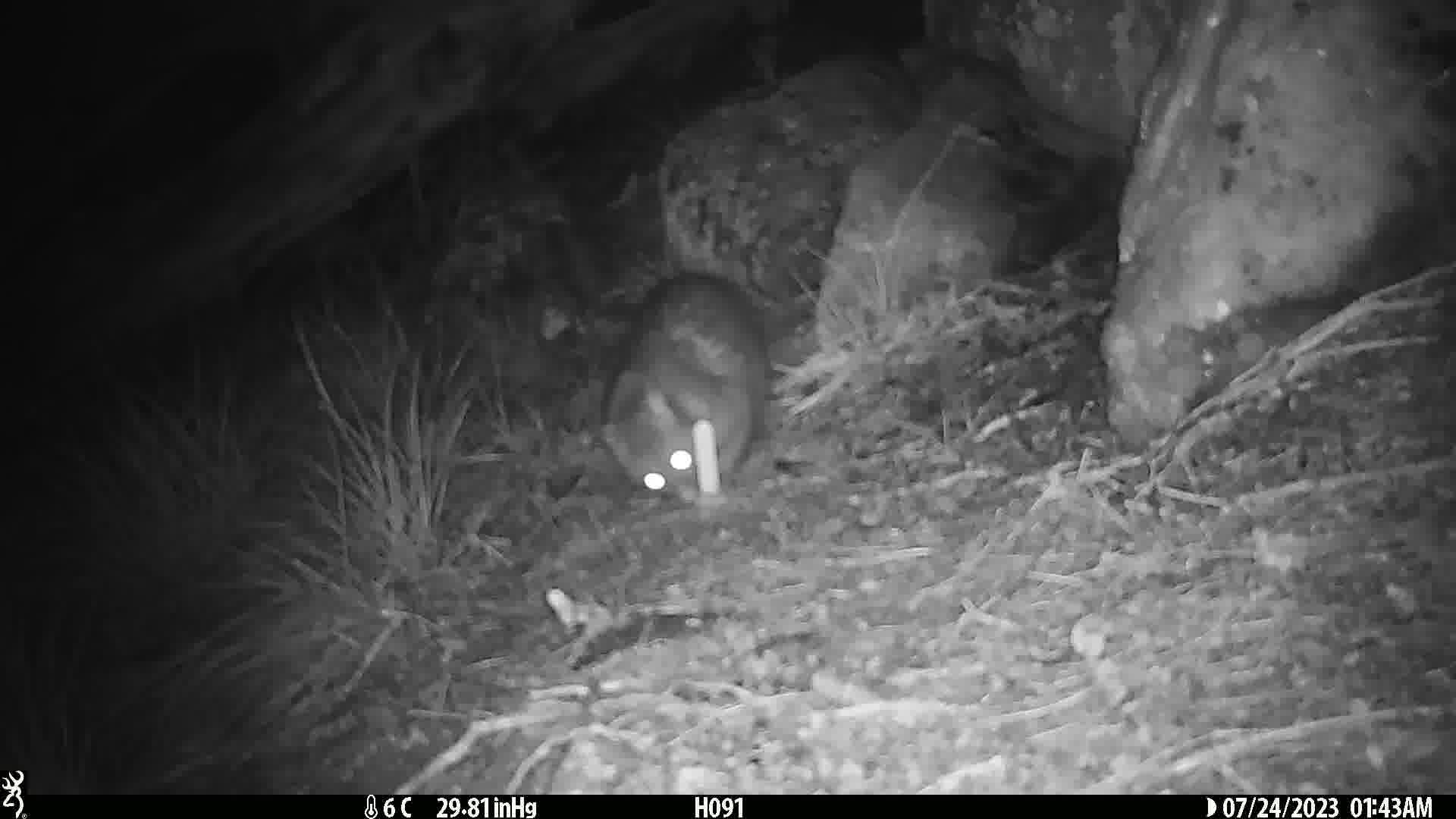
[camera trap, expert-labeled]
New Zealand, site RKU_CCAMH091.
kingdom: Animalia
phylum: Chordata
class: Mammalia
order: Diprotodontia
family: Phalangeridae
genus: Trichosurus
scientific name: Trichosurus vulpecula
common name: common brushtail possum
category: possum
Possum (common brushtail possum) (Trichosurus vulpecula).